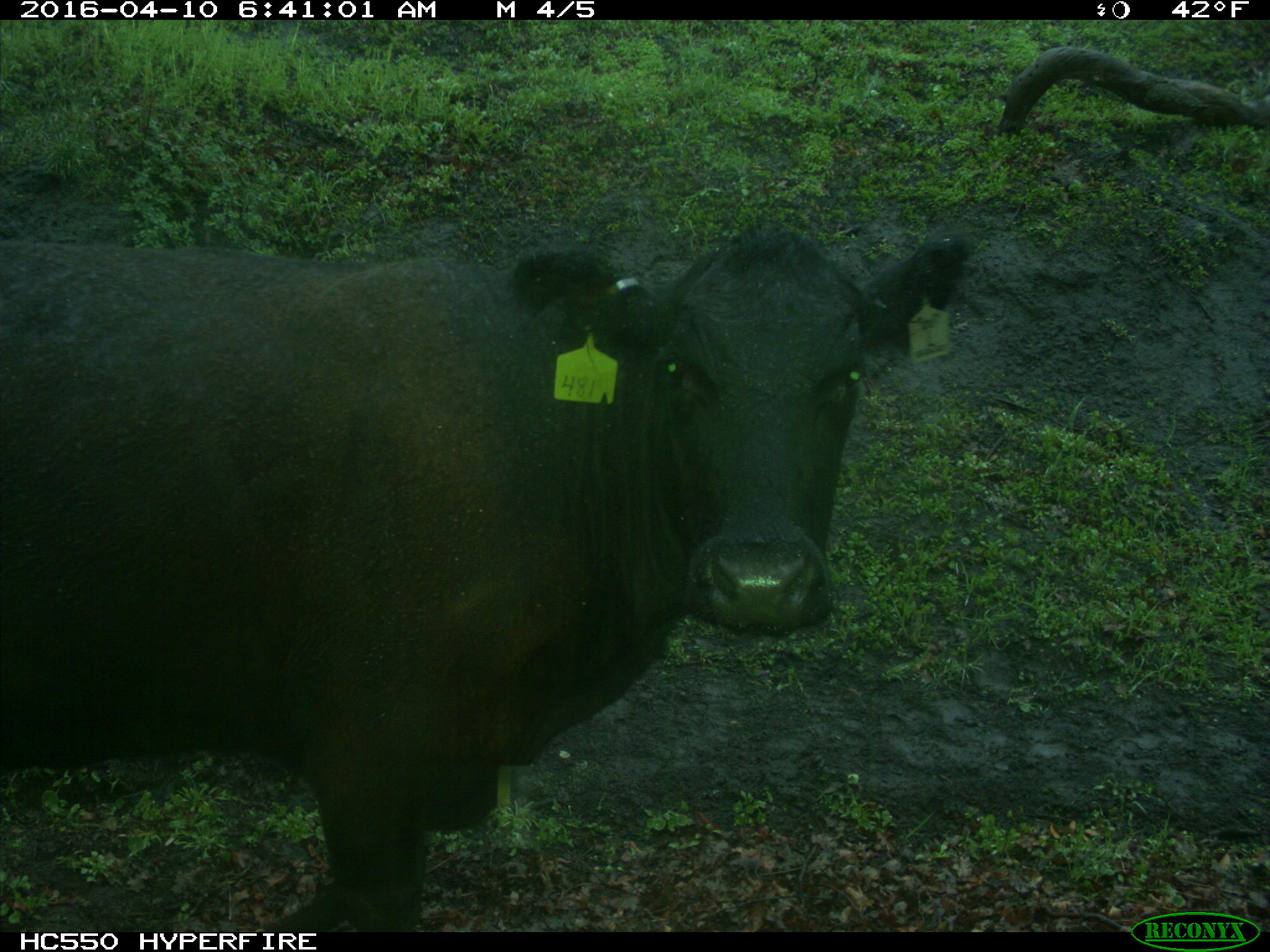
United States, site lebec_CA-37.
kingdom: Animalia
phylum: Chordata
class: Mammalia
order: Artiodactyla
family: Bovidae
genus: Bos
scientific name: Bos taurus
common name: domestic cow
Bos taurus (domestic cow).